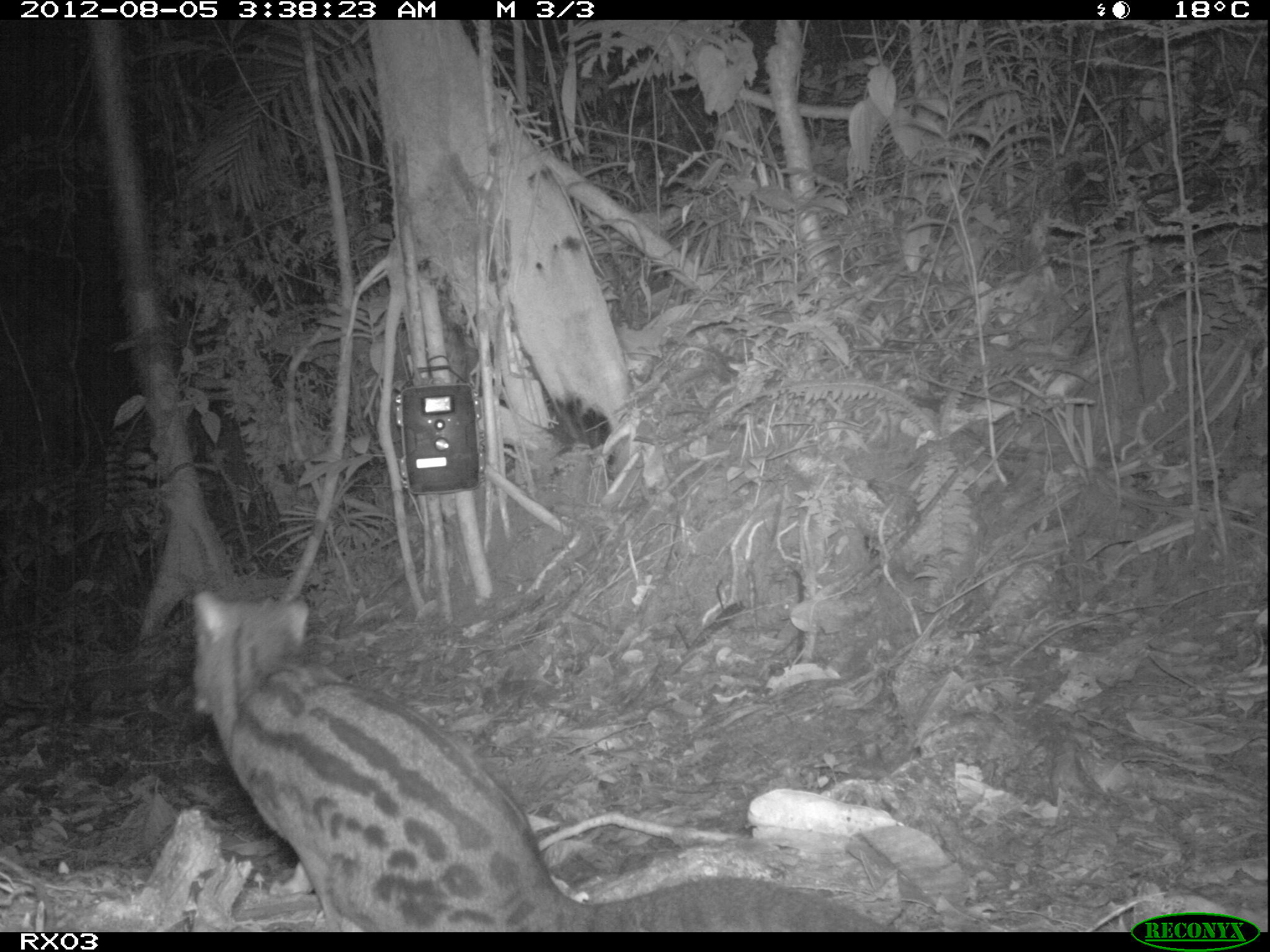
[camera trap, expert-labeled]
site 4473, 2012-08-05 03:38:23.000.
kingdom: Animalia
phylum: Chordata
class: Mammalia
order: Carnivora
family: Eupleridae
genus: Fossa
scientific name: Fossa fossana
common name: fanaloka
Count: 1.